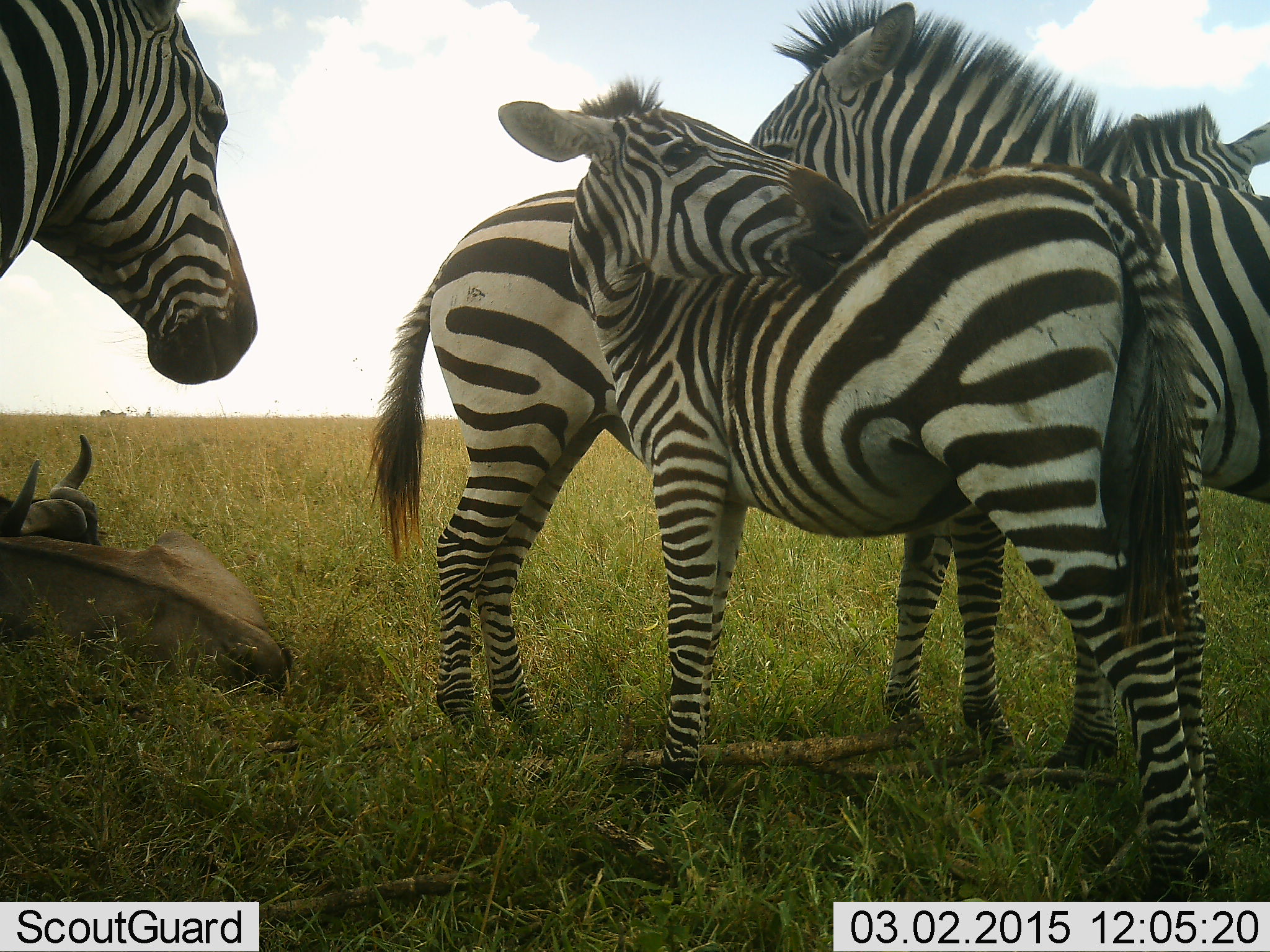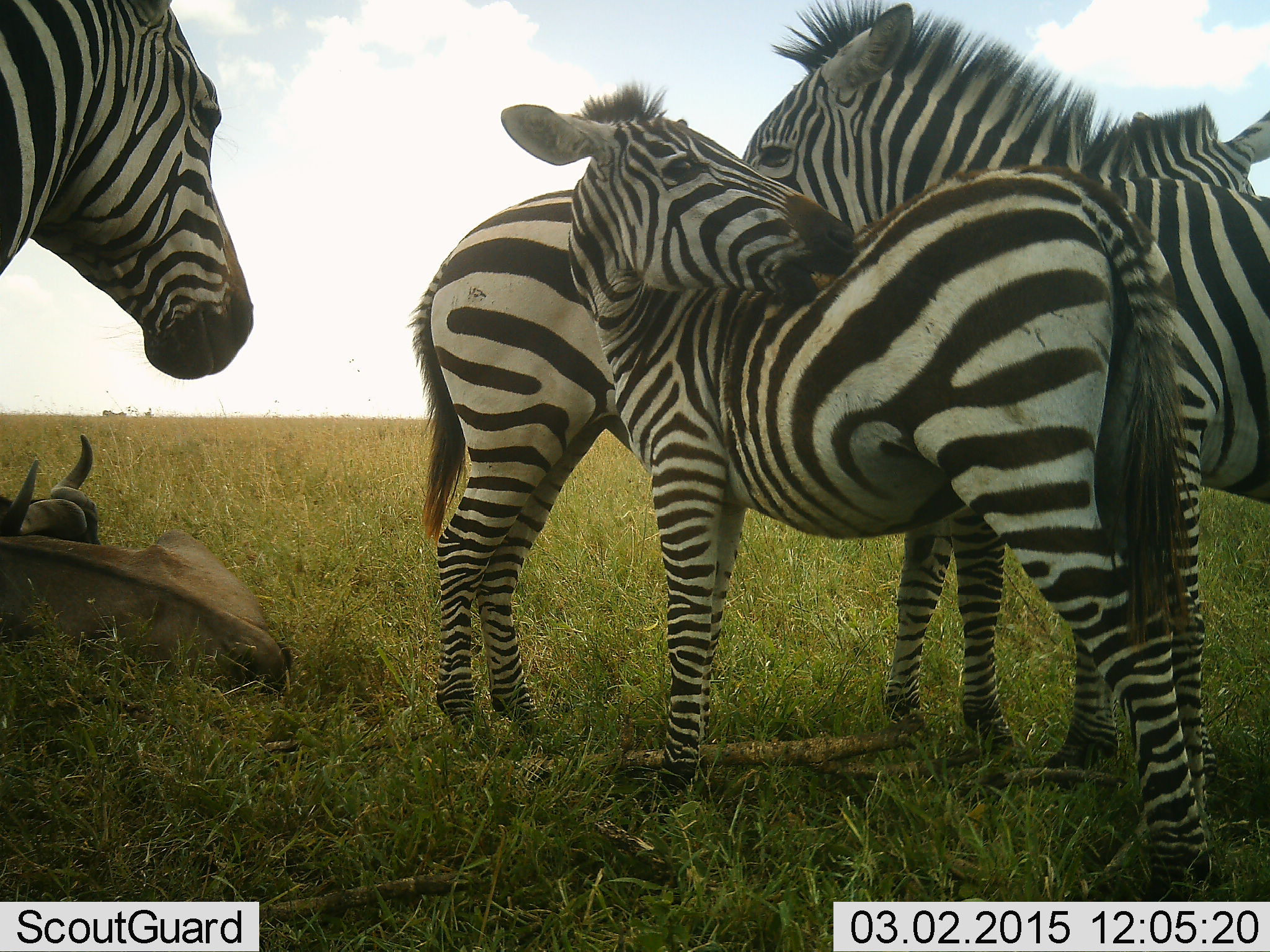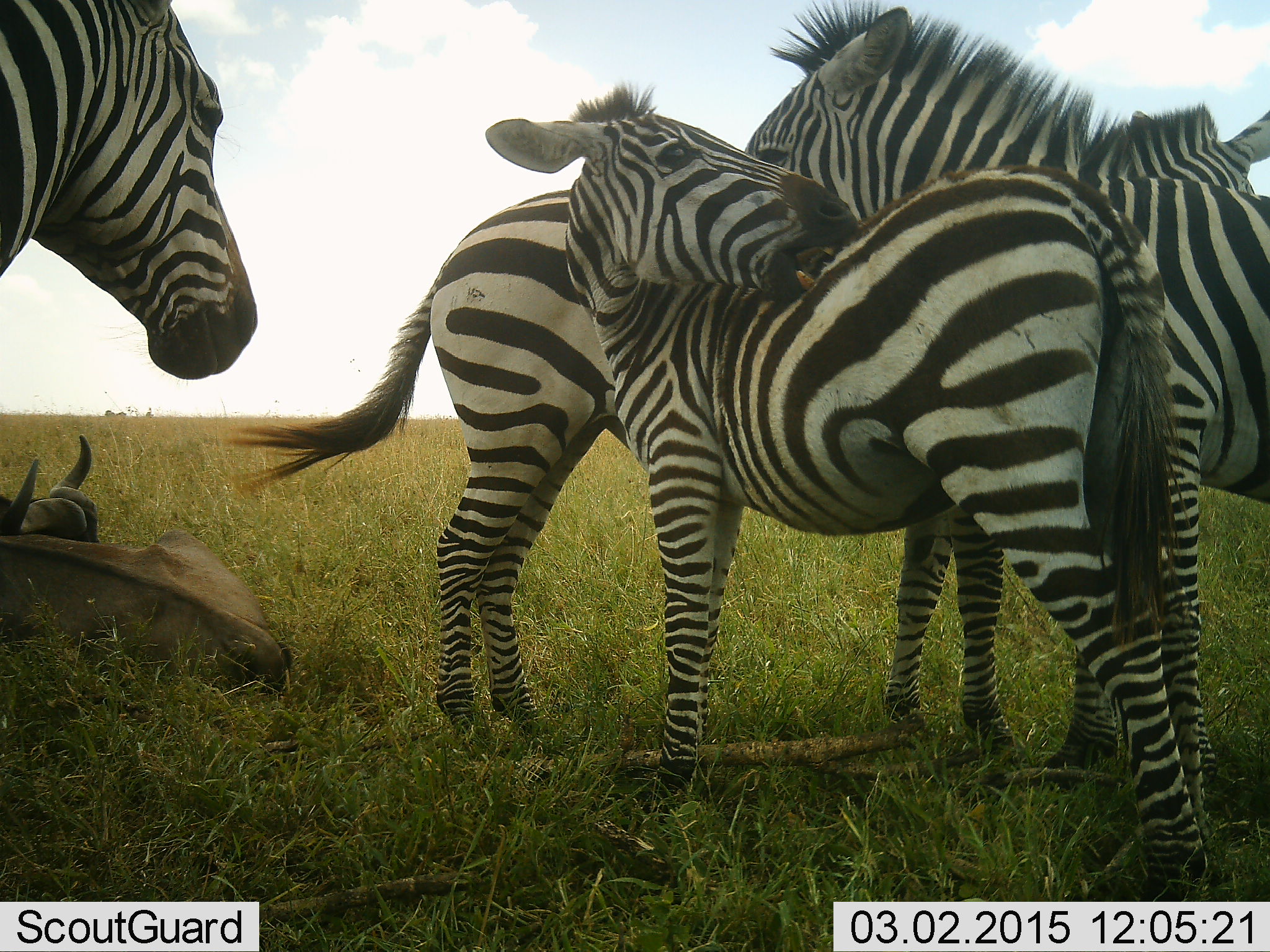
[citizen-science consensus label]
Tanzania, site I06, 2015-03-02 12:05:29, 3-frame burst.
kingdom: Animalia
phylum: Chordata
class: Mammalia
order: Artiodactyla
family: Bovidae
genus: Connochaetes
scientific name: Connochaetes taurinus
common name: blue wildebeest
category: wildebeest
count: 2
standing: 10%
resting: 90%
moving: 0%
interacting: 0%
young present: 0%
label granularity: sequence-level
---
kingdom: Animalia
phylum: Chordata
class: Mammalia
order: Perissodactyla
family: Equidae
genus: Equus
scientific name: Equus quagga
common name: plains zebra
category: zebra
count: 4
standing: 93%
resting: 0%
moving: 7%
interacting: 33%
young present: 33%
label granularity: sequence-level